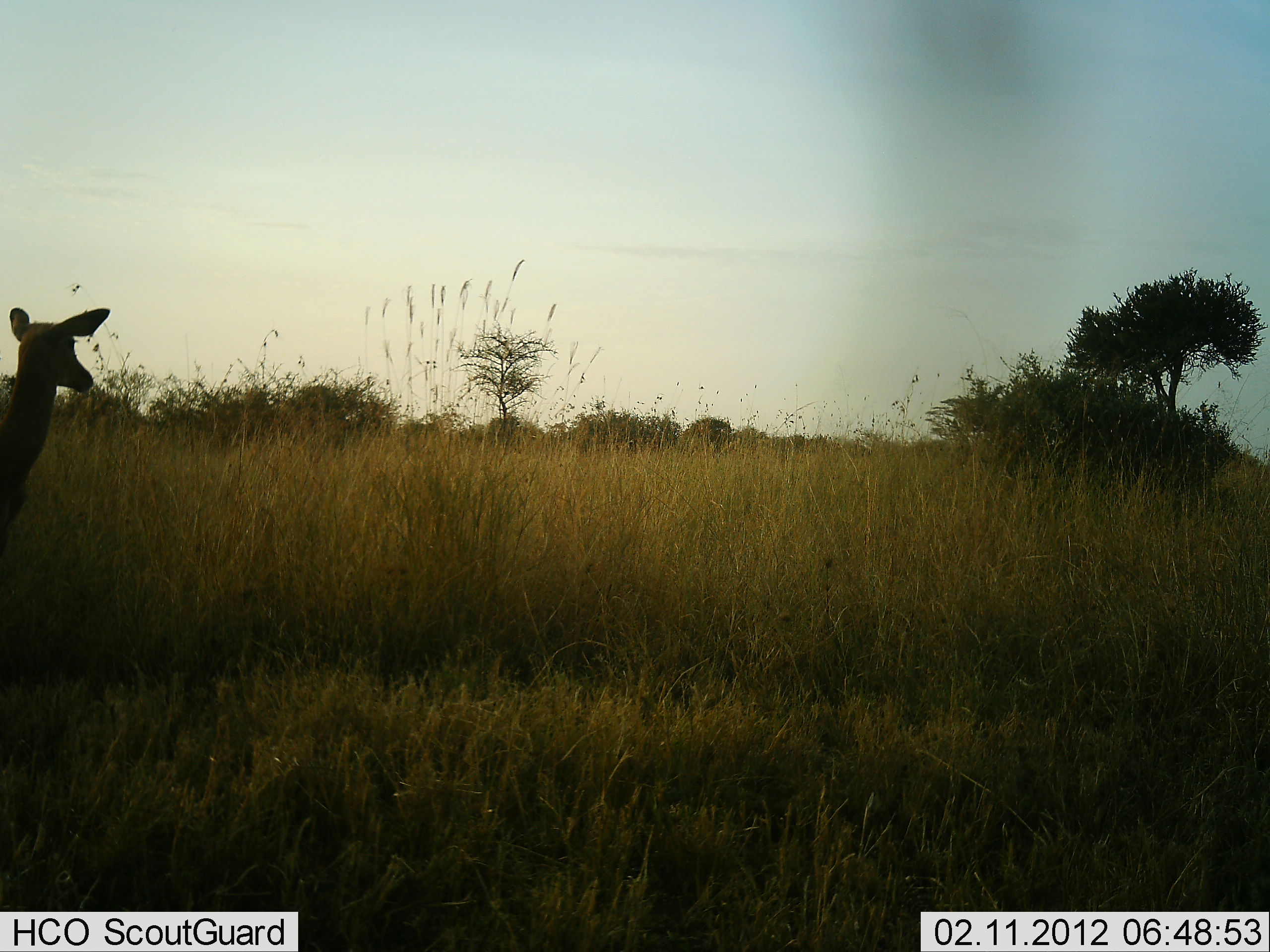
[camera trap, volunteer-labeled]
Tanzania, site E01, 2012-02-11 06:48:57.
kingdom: Animalia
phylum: Chordata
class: Mammalia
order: Artiodactyla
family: Bovidae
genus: Aepyceros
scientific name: Aepyceros melampus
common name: impala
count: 1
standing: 100%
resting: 0%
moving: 6%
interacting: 0%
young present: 0%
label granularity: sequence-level